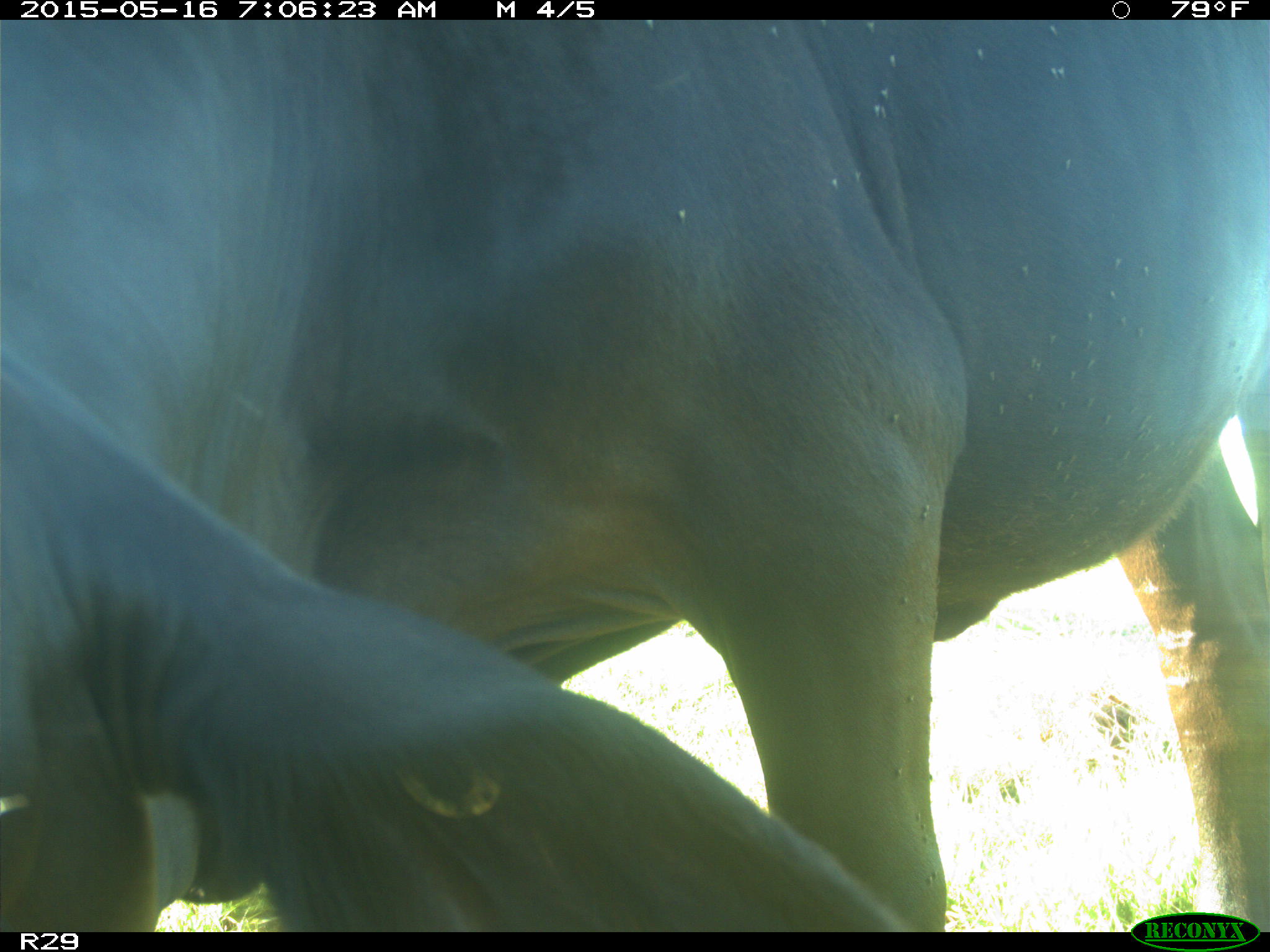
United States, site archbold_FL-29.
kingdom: Animalia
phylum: Chordata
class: Mammalia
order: Artiodactyla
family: Bovidae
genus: Bos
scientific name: Bos taurus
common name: domestic cow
Bos taurus (domestic cow).